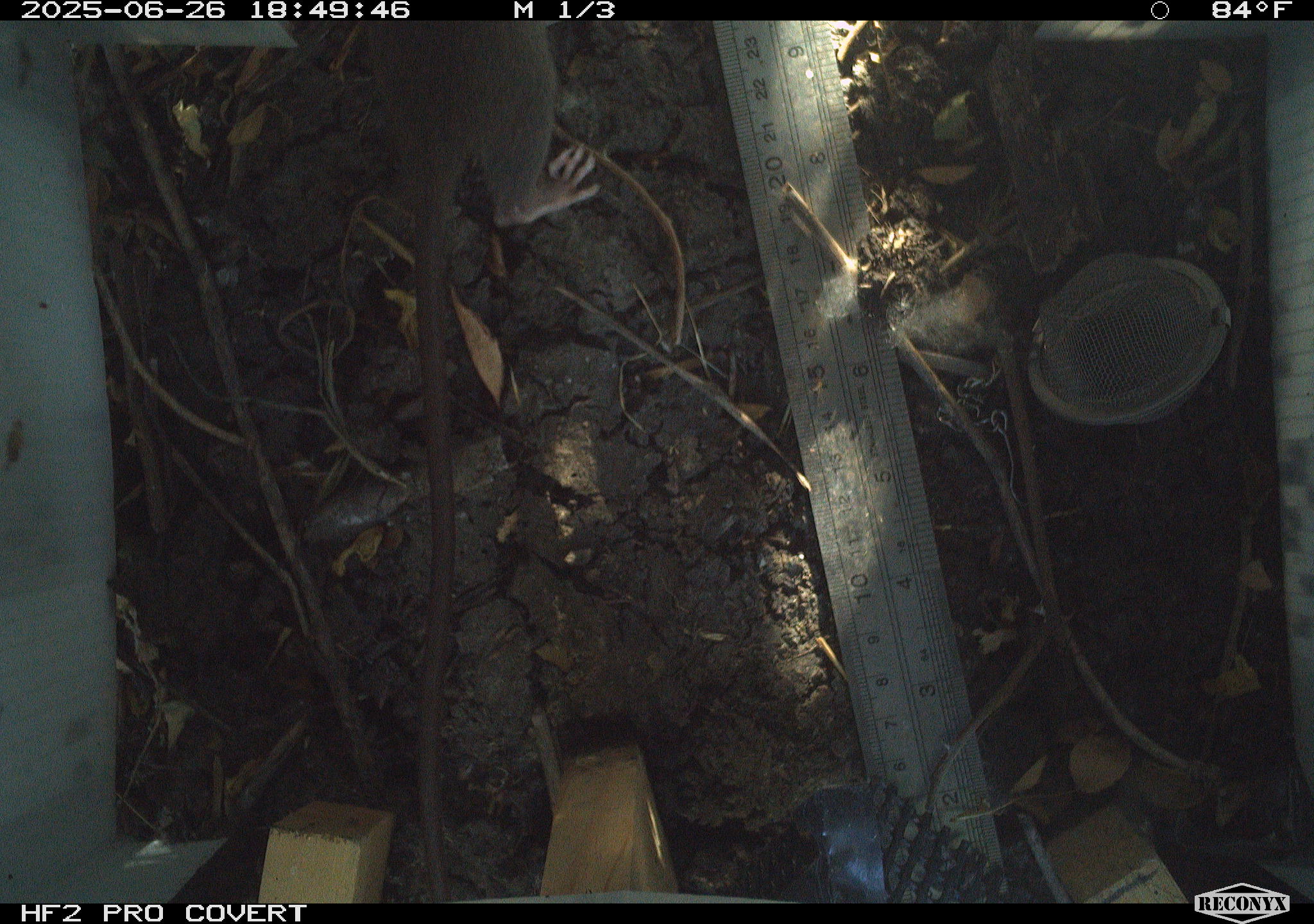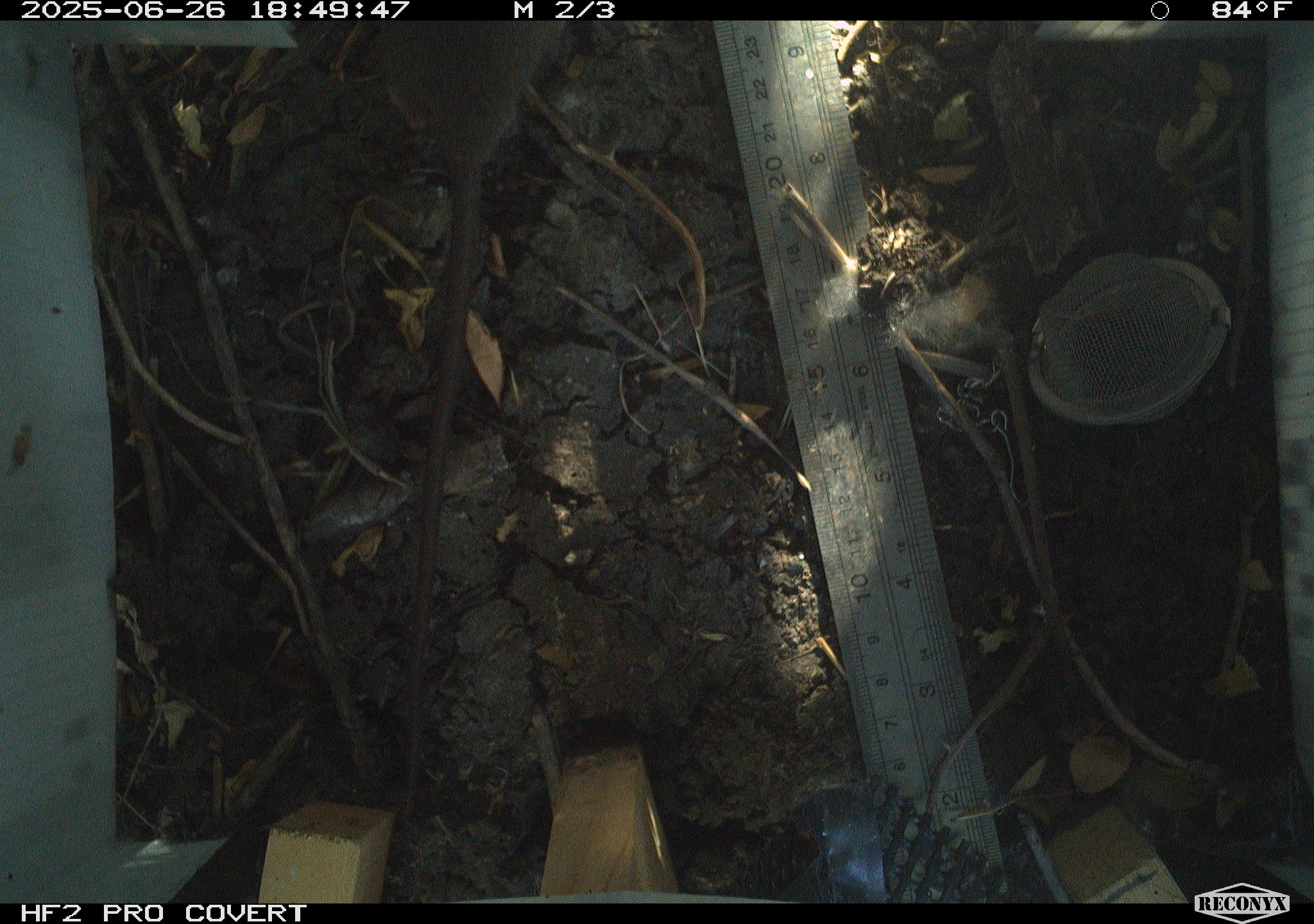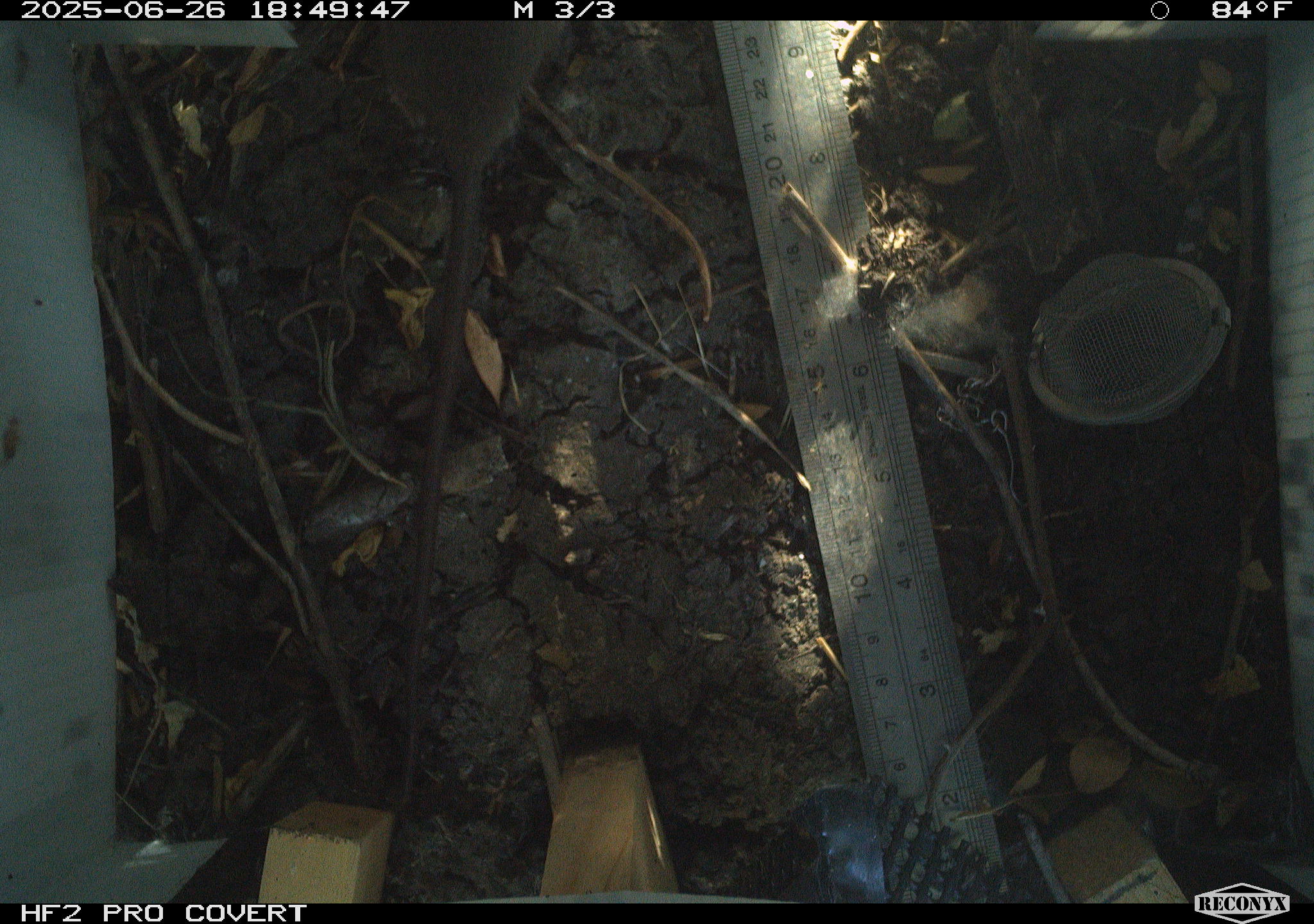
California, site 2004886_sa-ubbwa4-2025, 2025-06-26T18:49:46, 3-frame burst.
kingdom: Animalia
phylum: Chordata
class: Mammalia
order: Rodentia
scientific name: Rodentia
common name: rodent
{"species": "rodent (Rodentia)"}